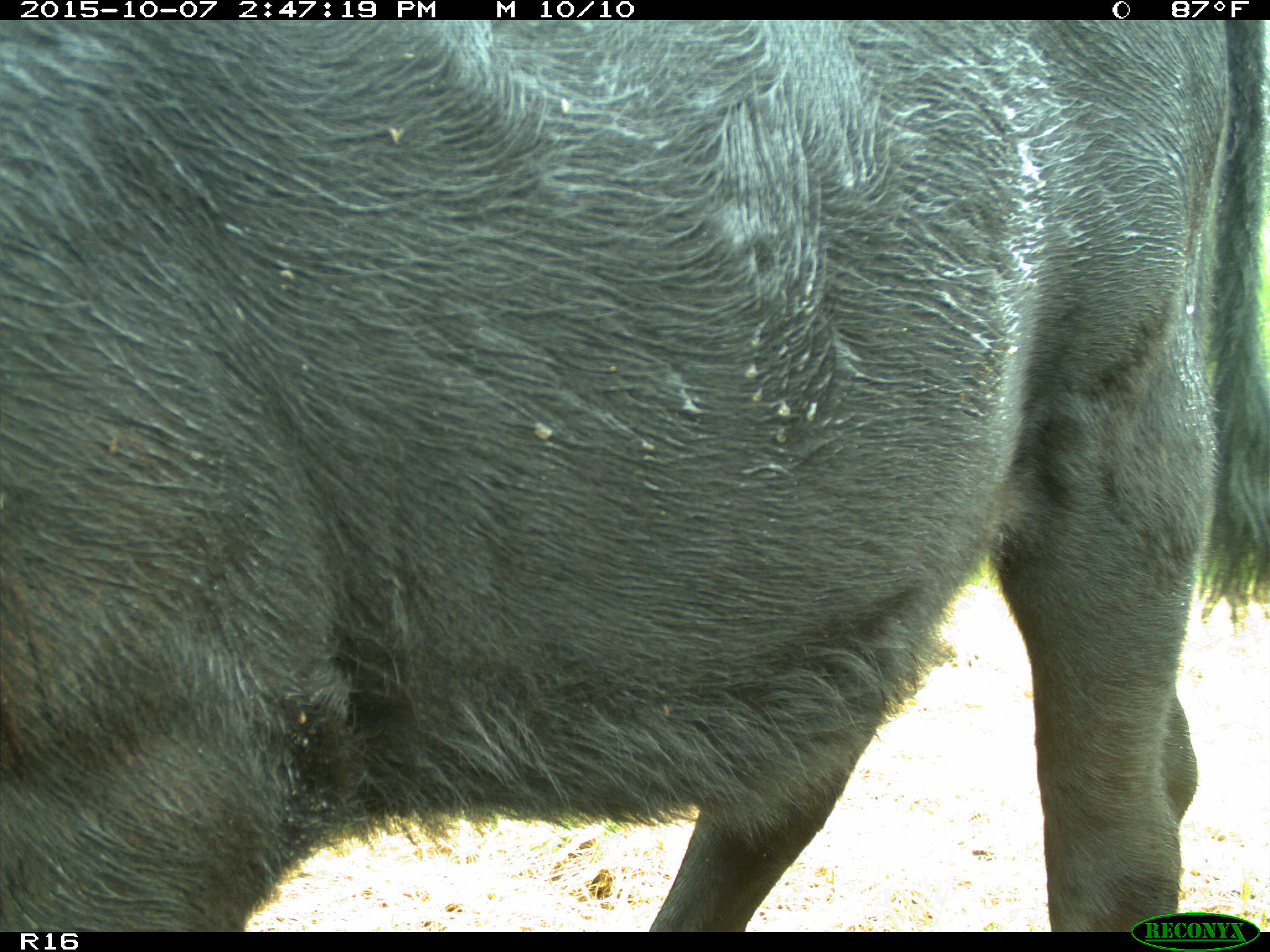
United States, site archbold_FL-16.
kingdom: Animalia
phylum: Chordata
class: Mammalia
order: Artiodactyla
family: Bovidae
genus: Bos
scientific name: Bos taurus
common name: domestic cow